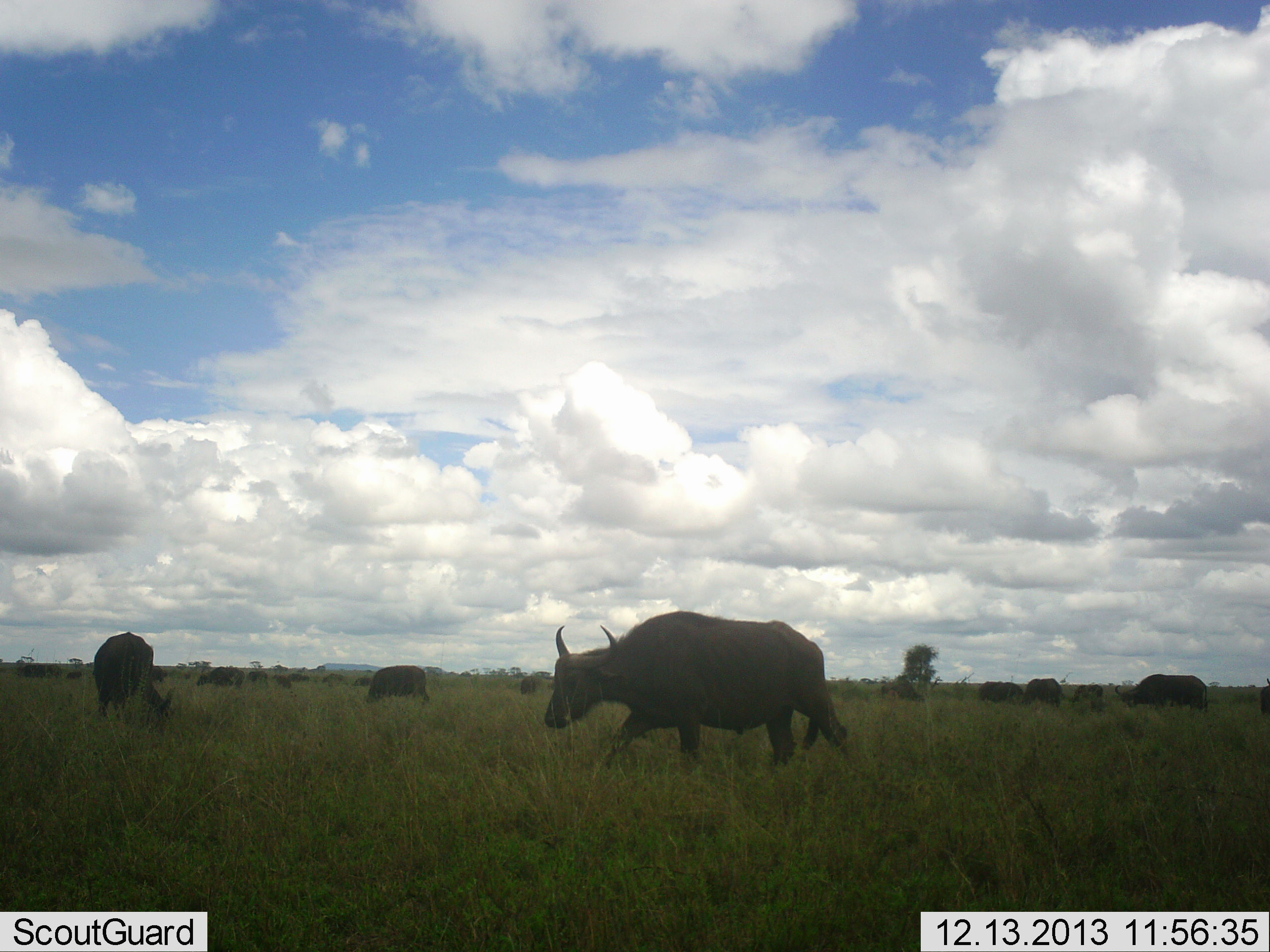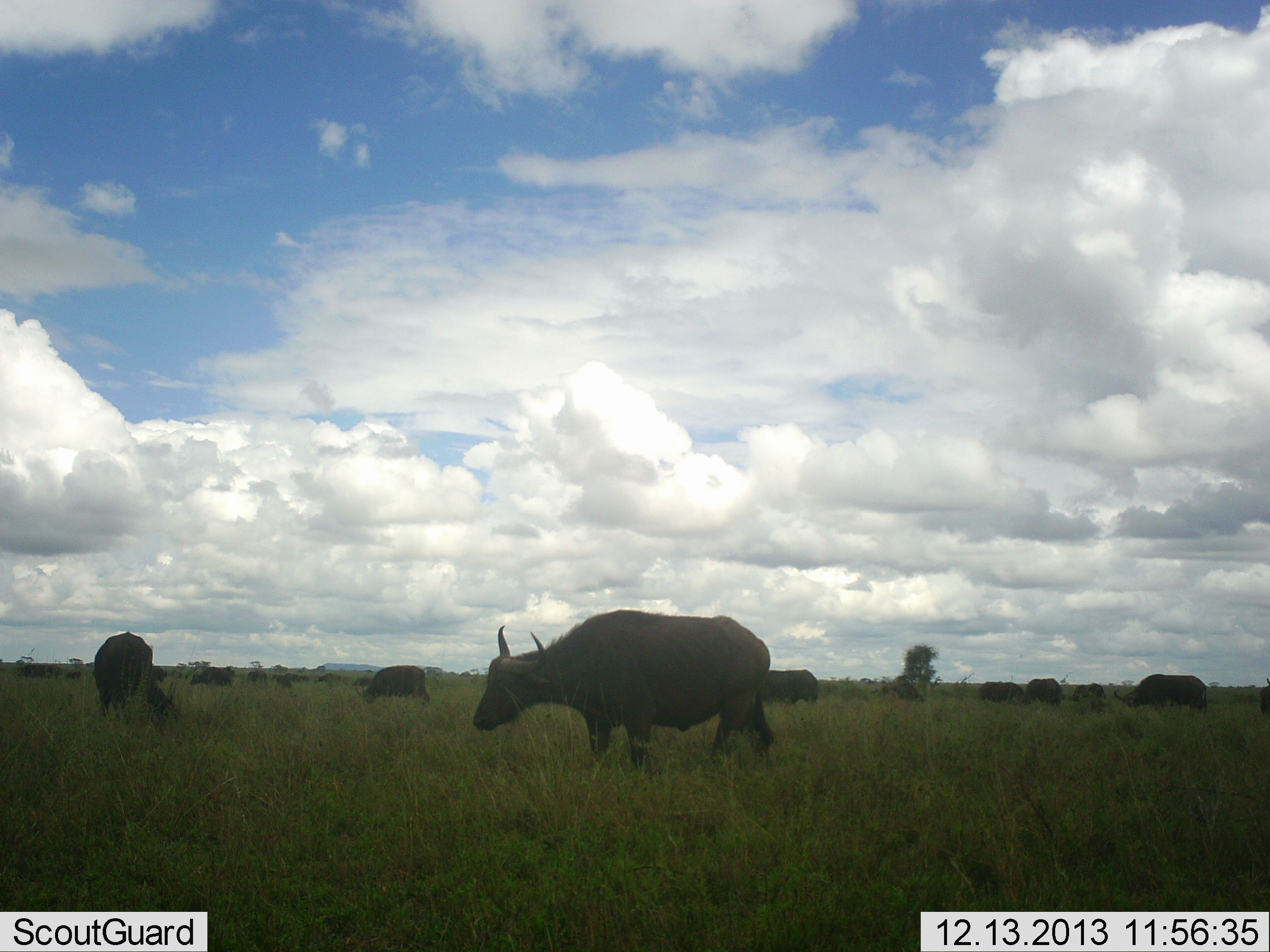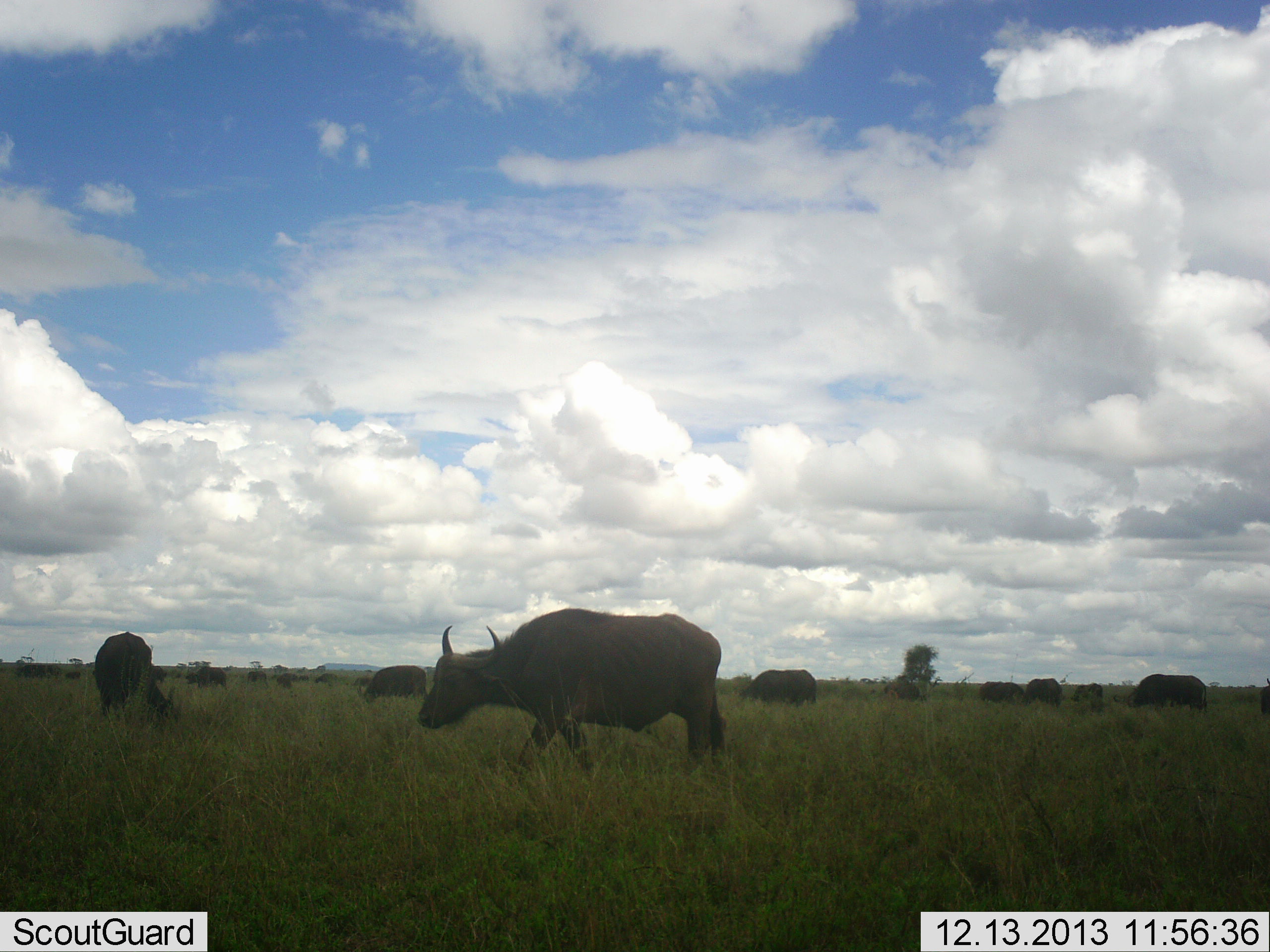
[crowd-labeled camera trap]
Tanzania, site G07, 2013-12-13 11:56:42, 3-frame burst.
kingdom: Animalia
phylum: Chordata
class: Mammalia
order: Artiodactyla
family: Bovidae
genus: Syncerus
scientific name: Syncerus caffer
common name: cape buffalo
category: buffalo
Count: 11-50.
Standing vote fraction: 50%.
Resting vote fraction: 0%.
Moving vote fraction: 70%.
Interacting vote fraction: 0%.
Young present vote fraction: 0%.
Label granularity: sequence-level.